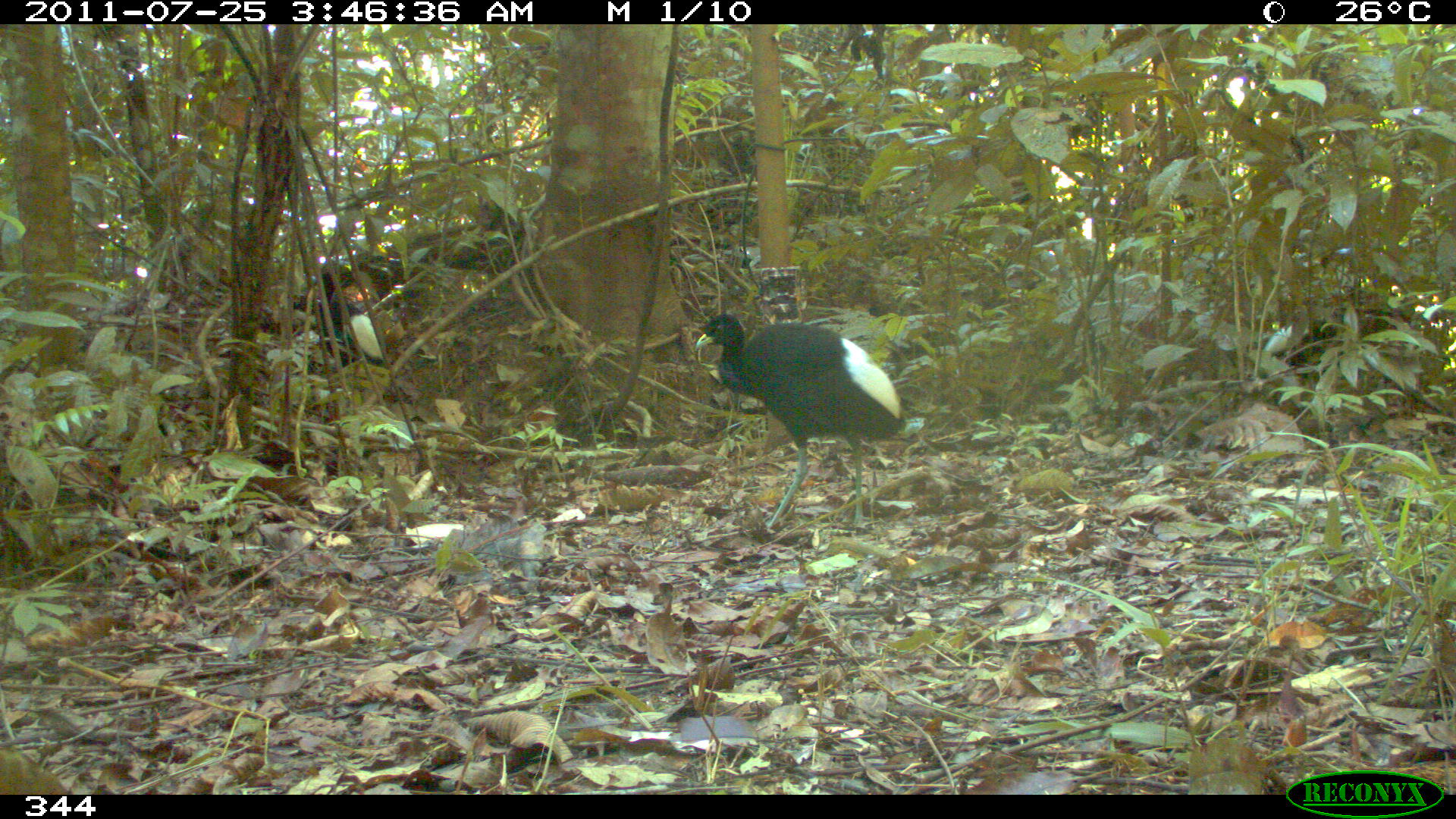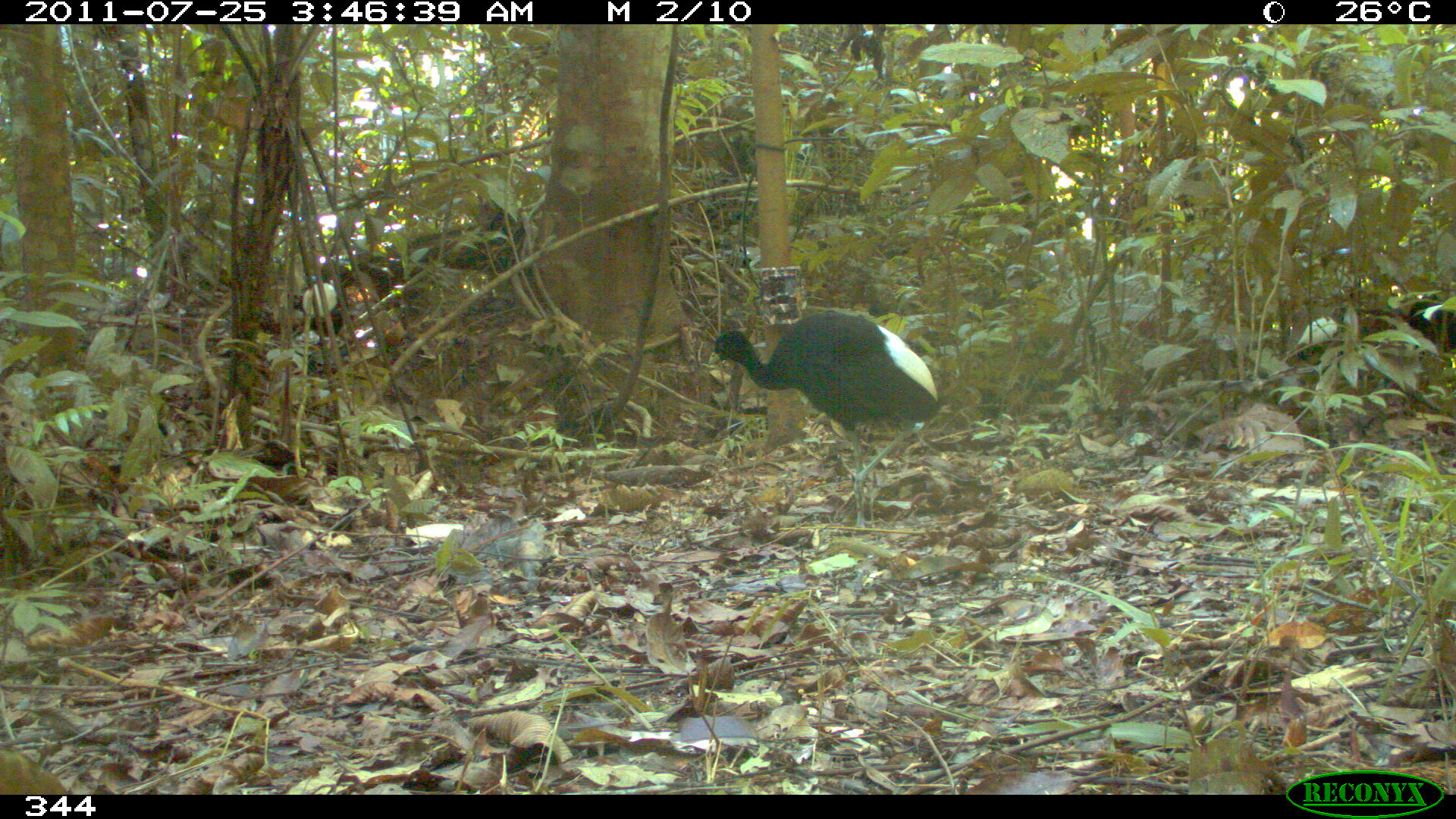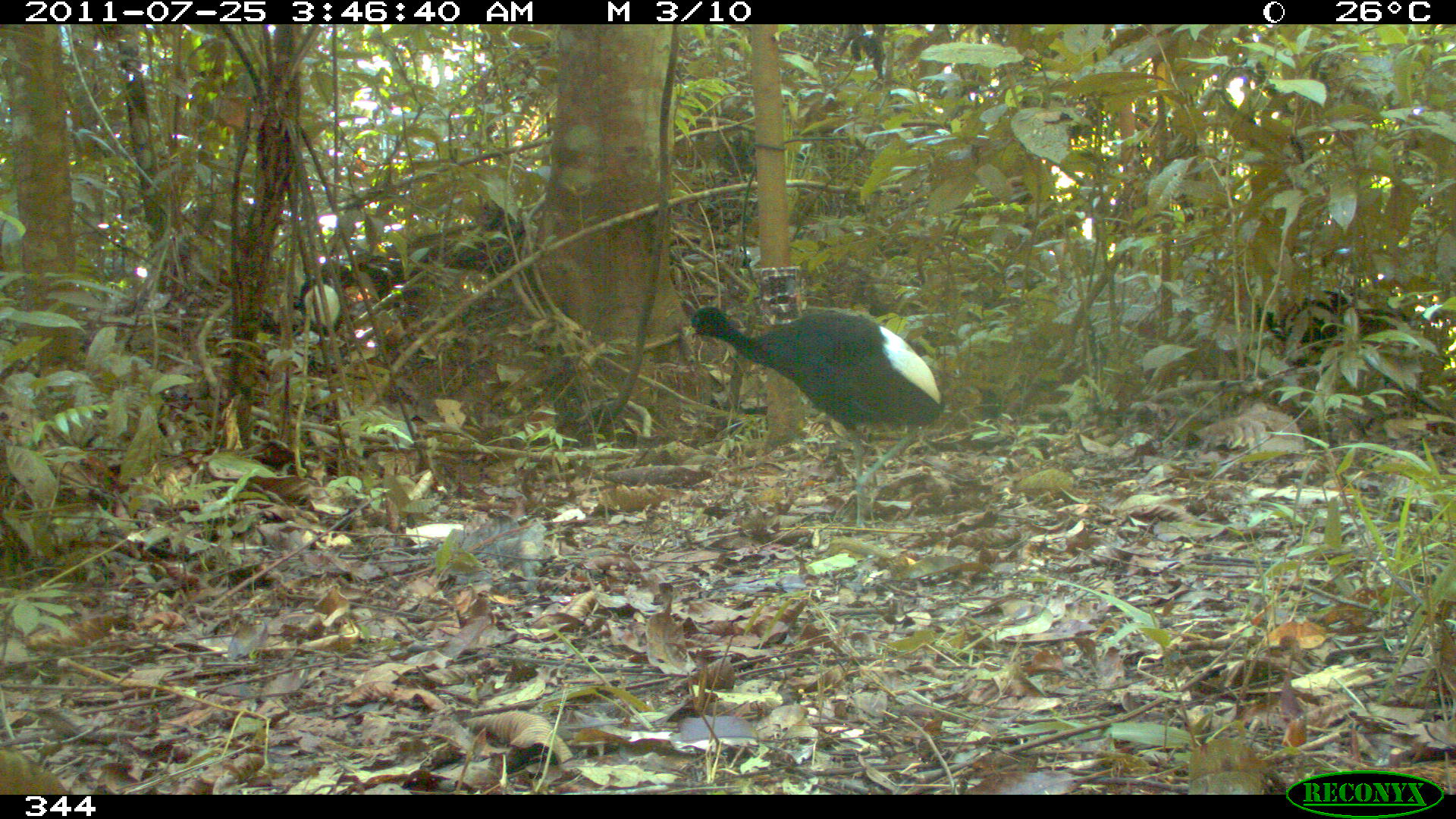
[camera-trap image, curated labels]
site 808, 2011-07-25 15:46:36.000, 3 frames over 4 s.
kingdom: Animalia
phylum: Chordata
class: Aves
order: Gruiformes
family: Psophiidae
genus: Psophia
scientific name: Psophia leucoptera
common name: pale-winged trumpeter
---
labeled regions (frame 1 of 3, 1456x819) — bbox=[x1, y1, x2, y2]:
psophia leucoptera: bbox=[692, 313, 901, 533]; bbox=[316, 271, 383, 364]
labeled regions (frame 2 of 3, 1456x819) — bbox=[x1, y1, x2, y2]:
psophia leucoptera: bbox=[704, 306, 938, 533]; bbox=[1294, 298, 1455, 360]; bbox=[288, 276, 346, 347]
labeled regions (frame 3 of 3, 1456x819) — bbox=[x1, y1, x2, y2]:
psophia leucoptera: bbox=[678, 300, 943, 529]; bbox=[1234, 277, 1422, 381]; bbox=[298, 275, 343, 339]